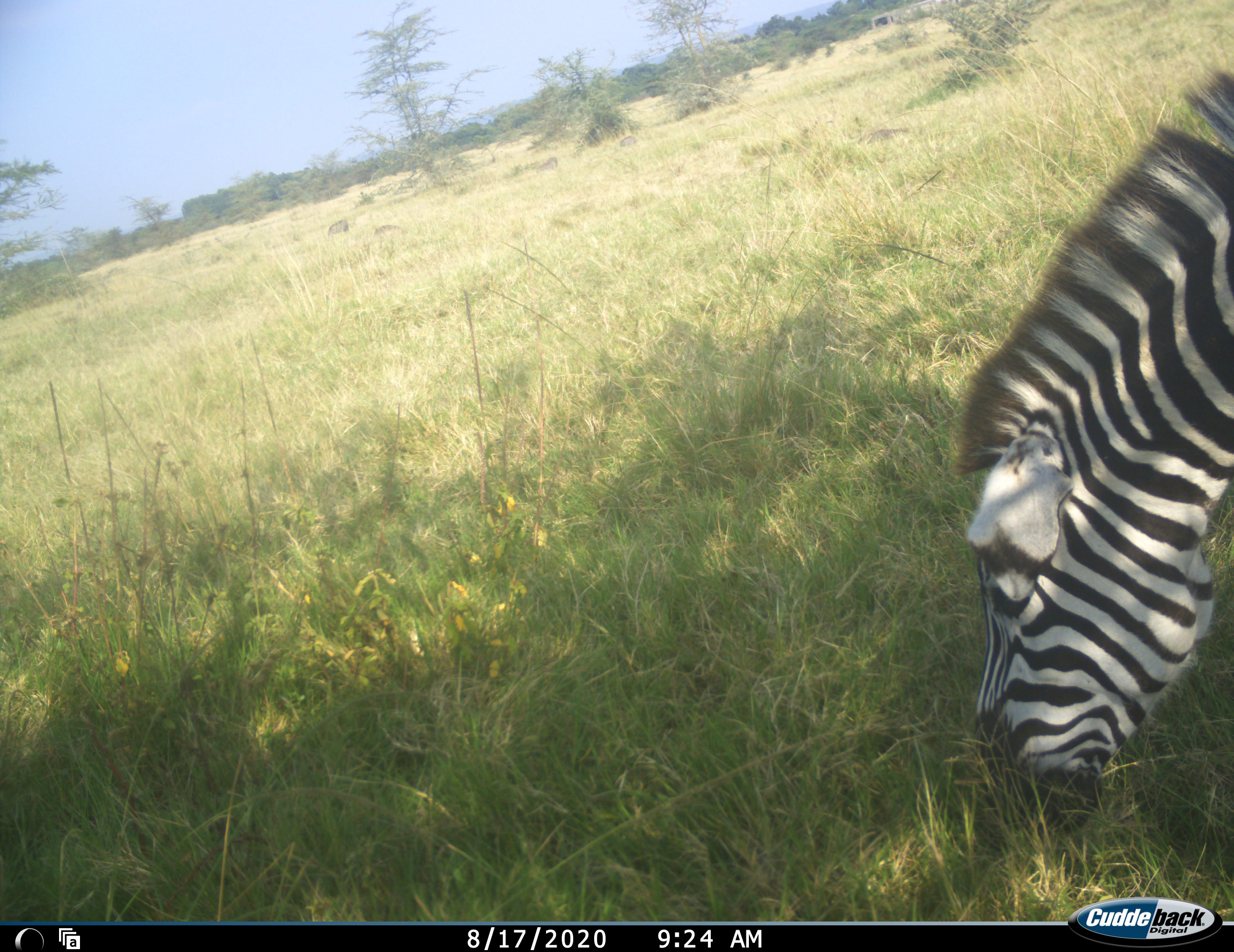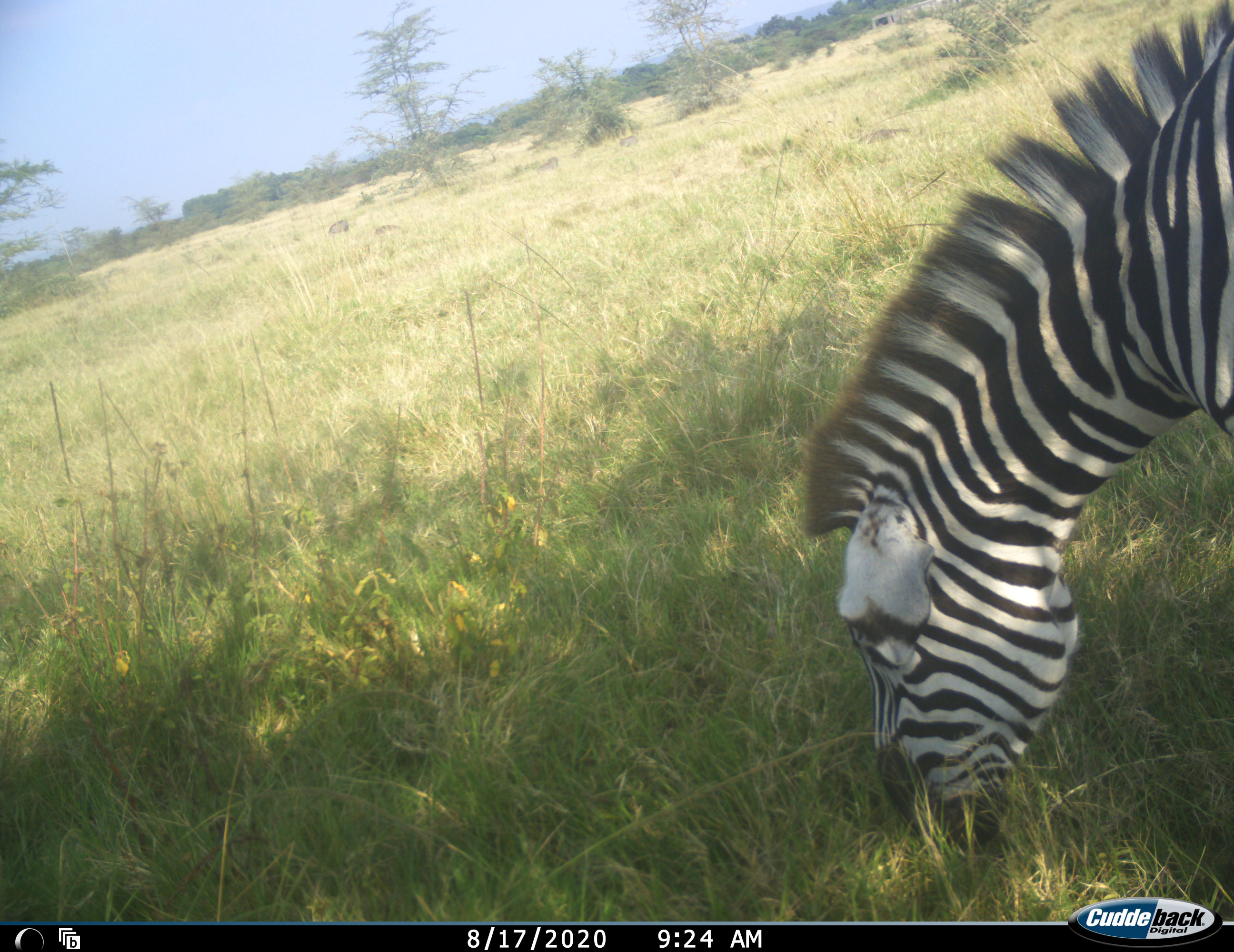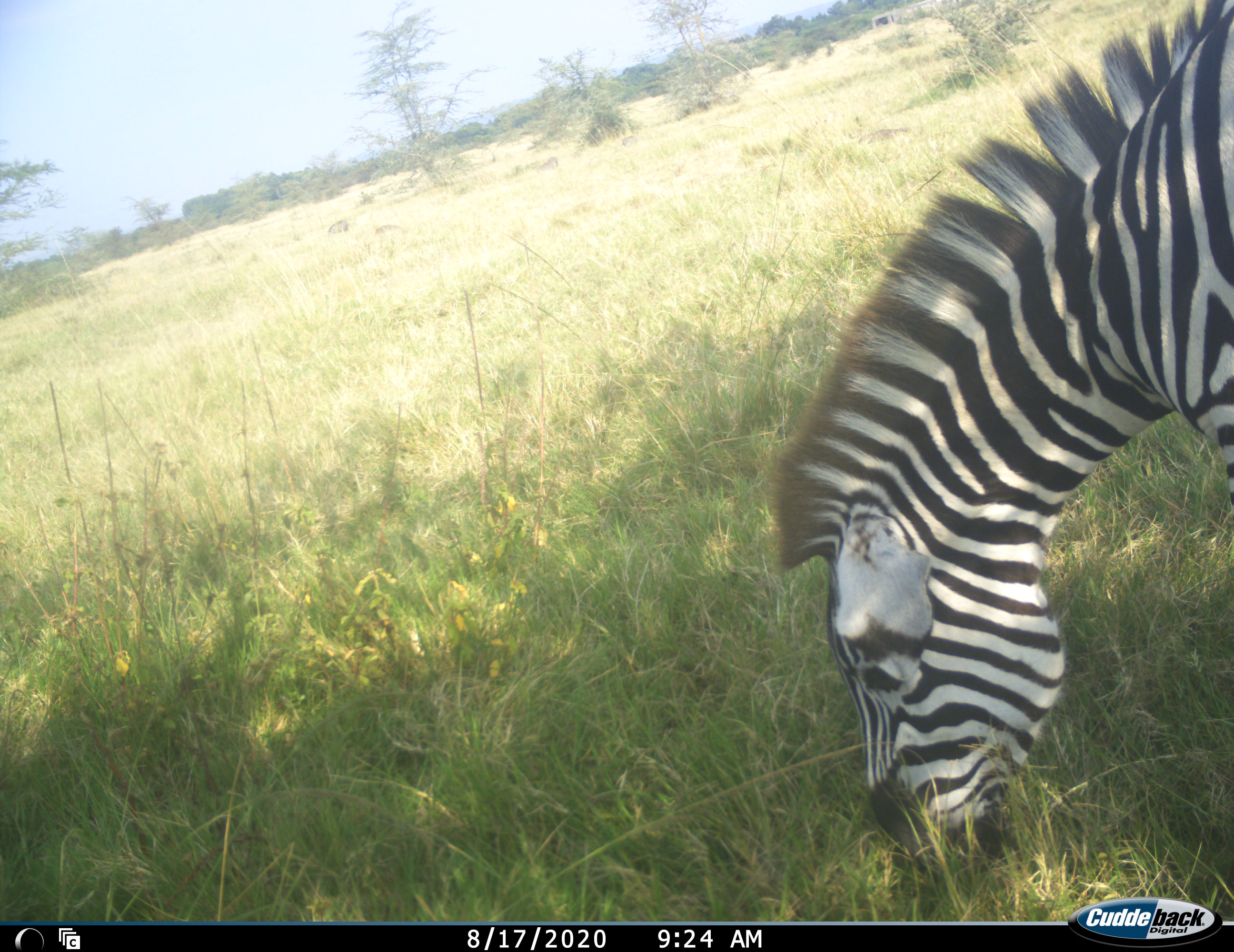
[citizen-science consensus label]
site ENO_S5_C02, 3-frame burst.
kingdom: Animalia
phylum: Chordata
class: Mammalia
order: Perissodactyla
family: Equidae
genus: Equus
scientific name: Equus quagga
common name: plains zebra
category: zebraplains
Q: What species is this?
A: Zebraplains (plains zebra) (Equus quagga).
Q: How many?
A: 1.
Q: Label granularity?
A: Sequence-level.